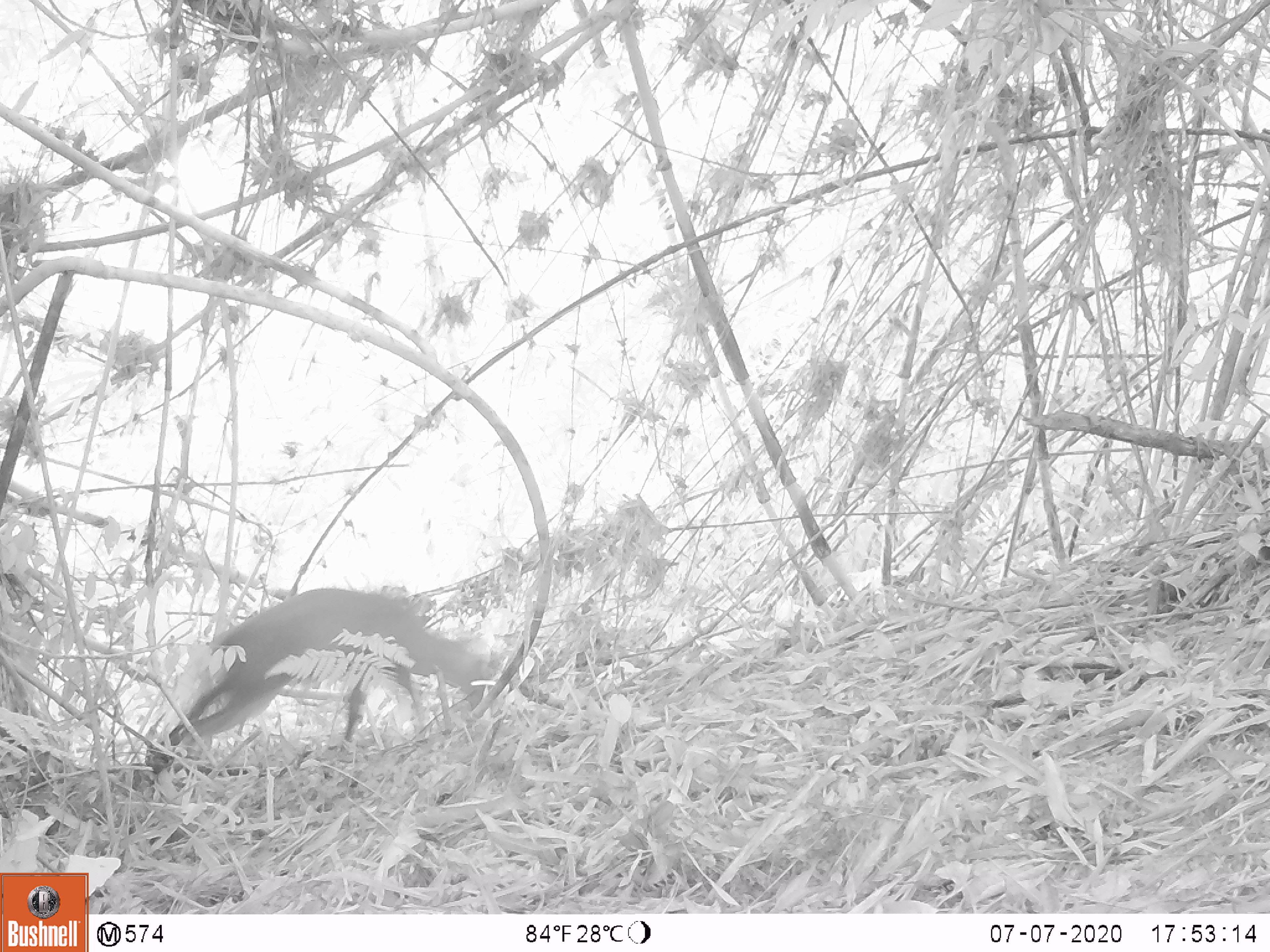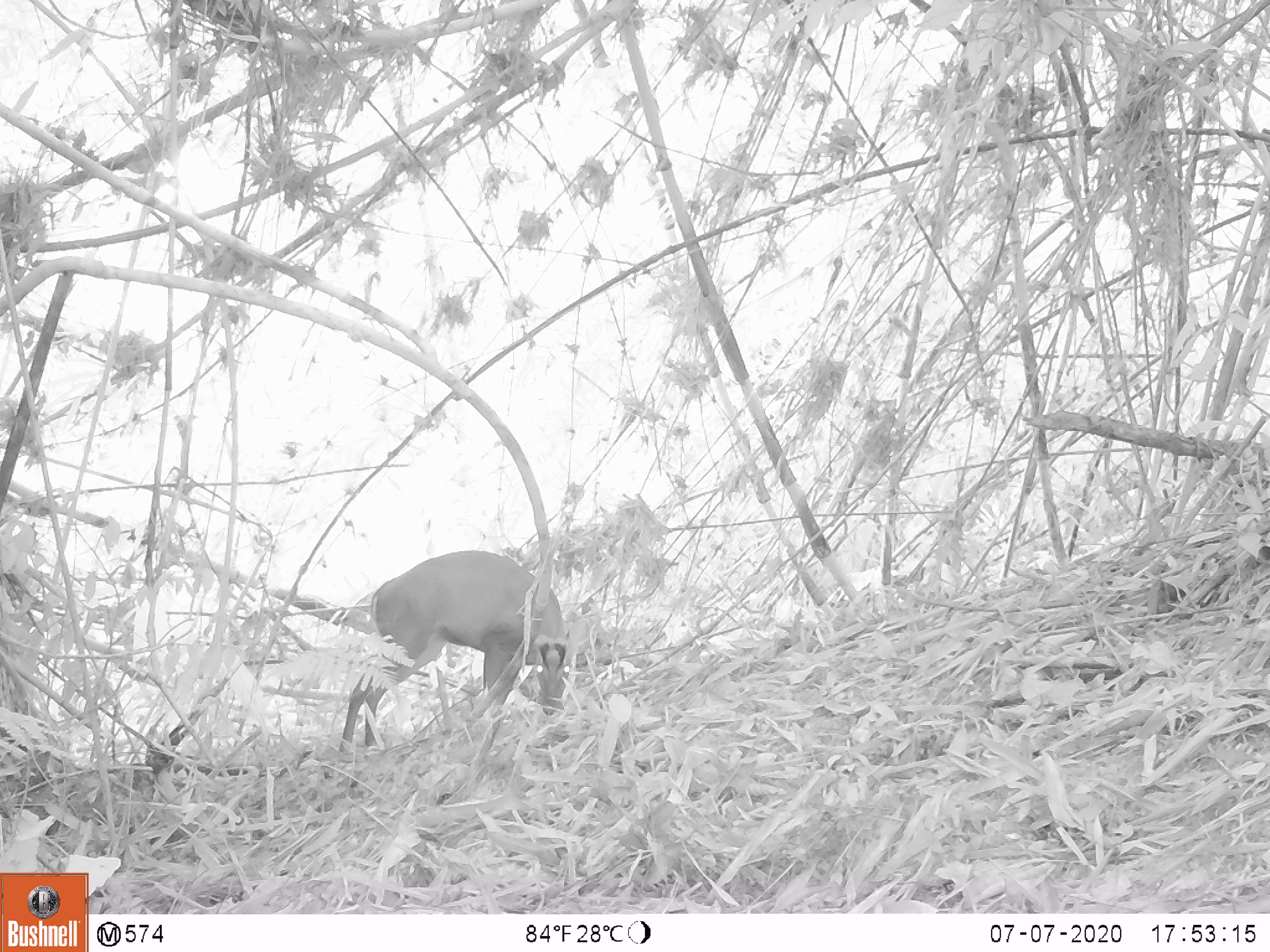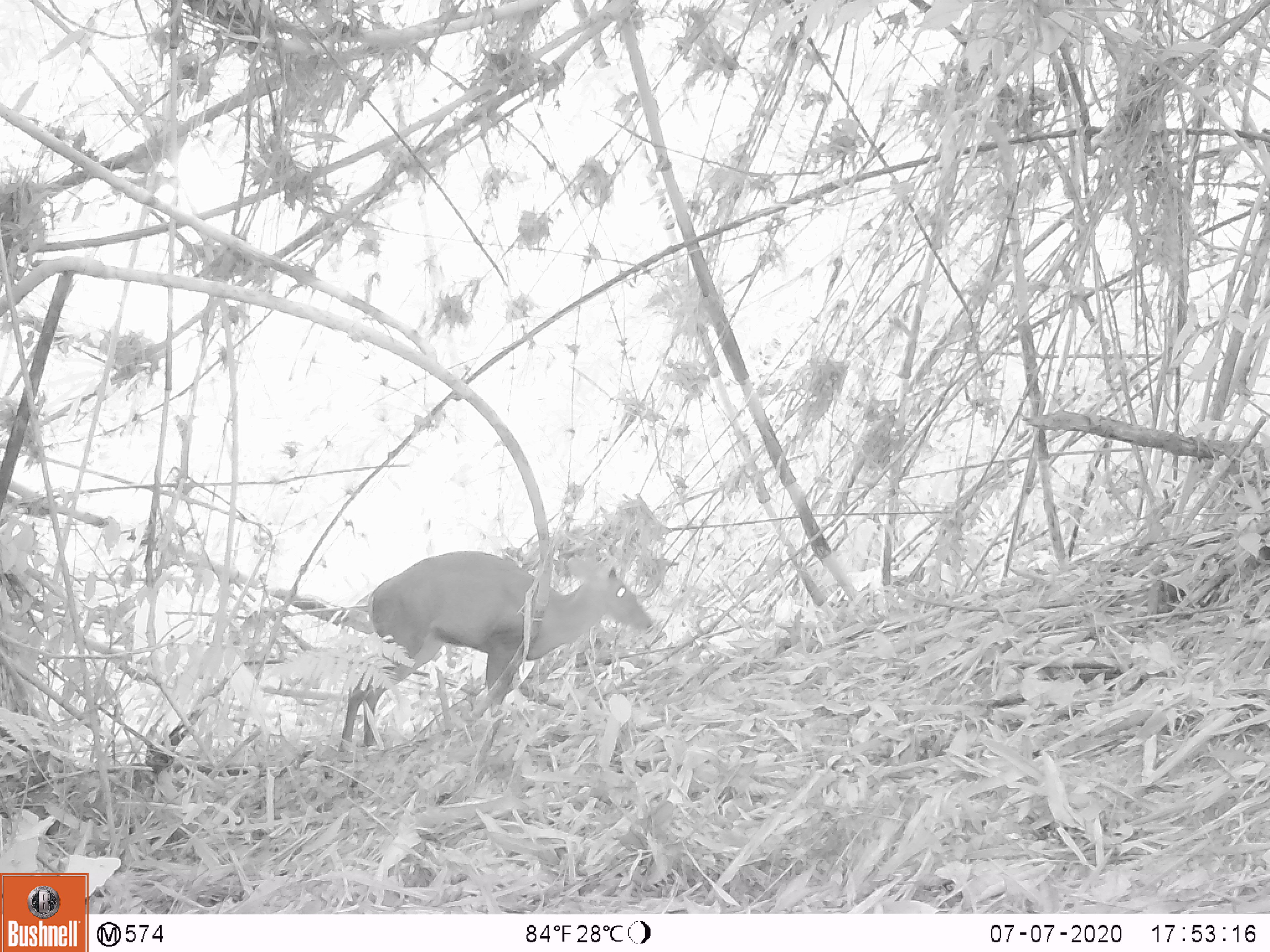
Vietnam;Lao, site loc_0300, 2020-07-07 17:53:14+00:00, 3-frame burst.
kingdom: Animalia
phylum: Chordata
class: Mammalia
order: Artiodactyla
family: Cervidae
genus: Muntiacus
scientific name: Muntiacus rooseveltorum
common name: roosevelt's muntjac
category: roosevelts muntjac group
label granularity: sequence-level